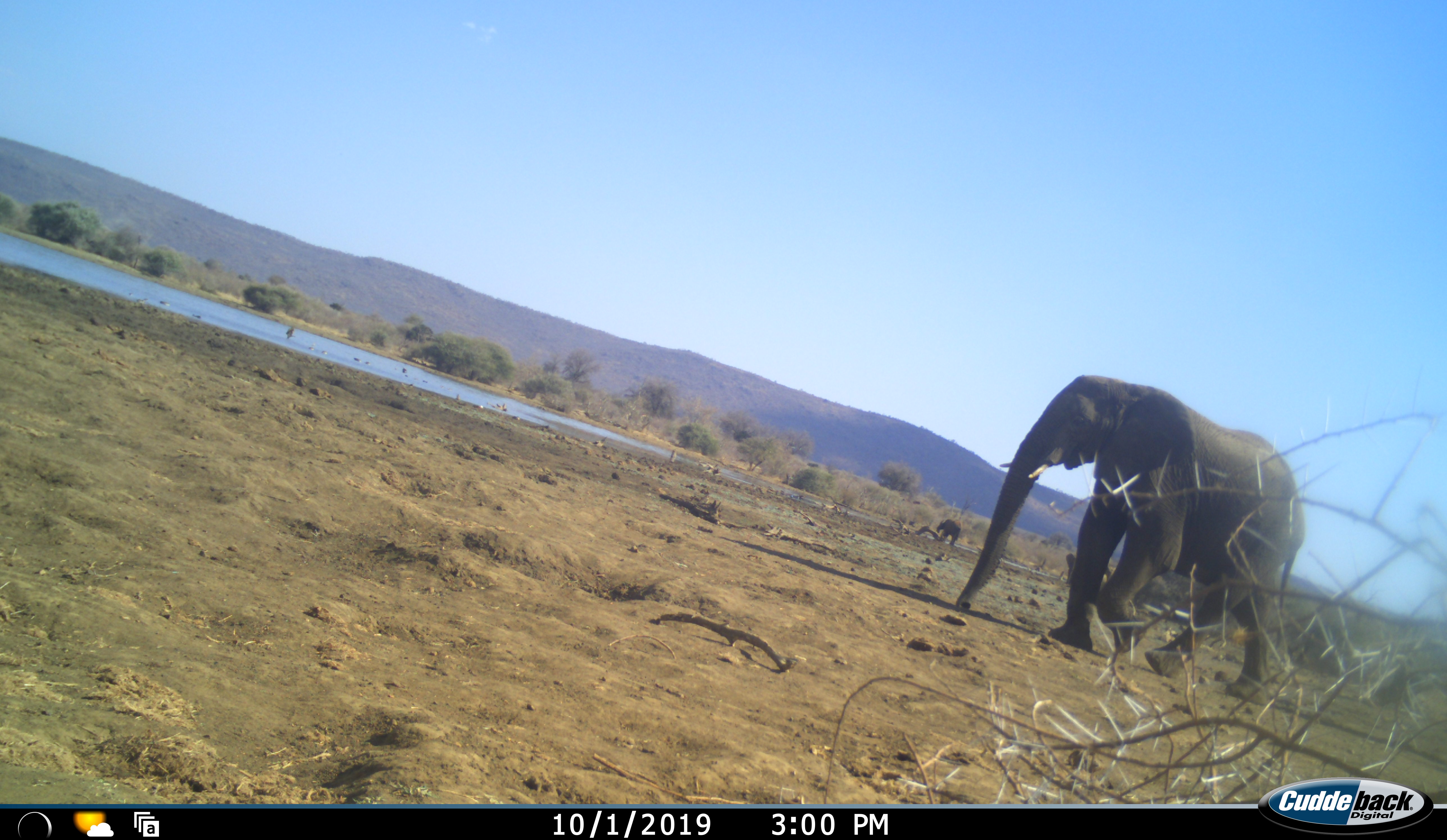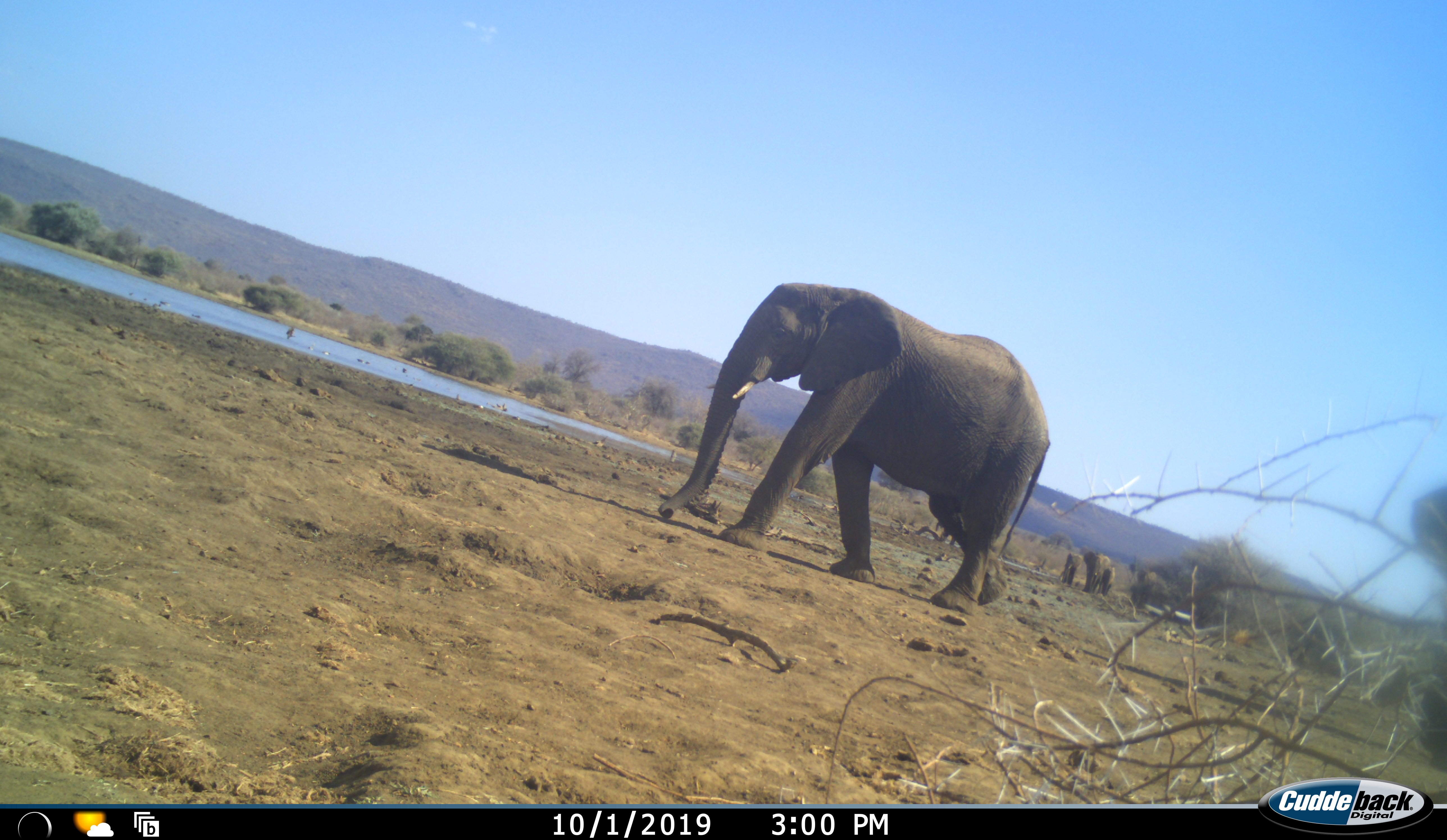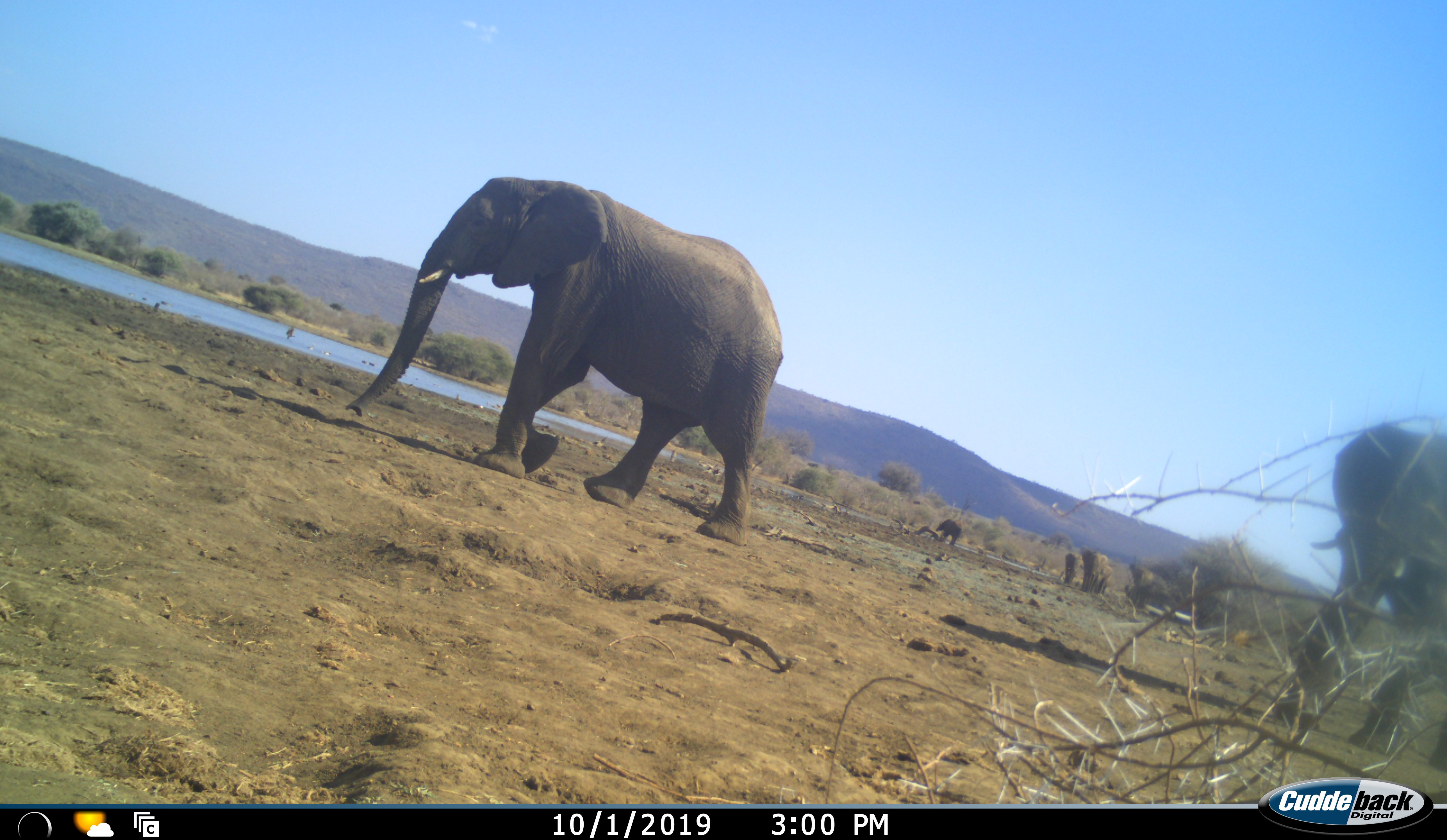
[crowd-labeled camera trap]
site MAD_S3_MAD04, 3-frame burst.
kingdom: Animalia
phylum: Chordata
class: Mammalia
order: Proboscidea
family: Elephantidae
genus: Loxodonta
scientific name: Loxodonta africana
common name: african bush elephant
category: elephant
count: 6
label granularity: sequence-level